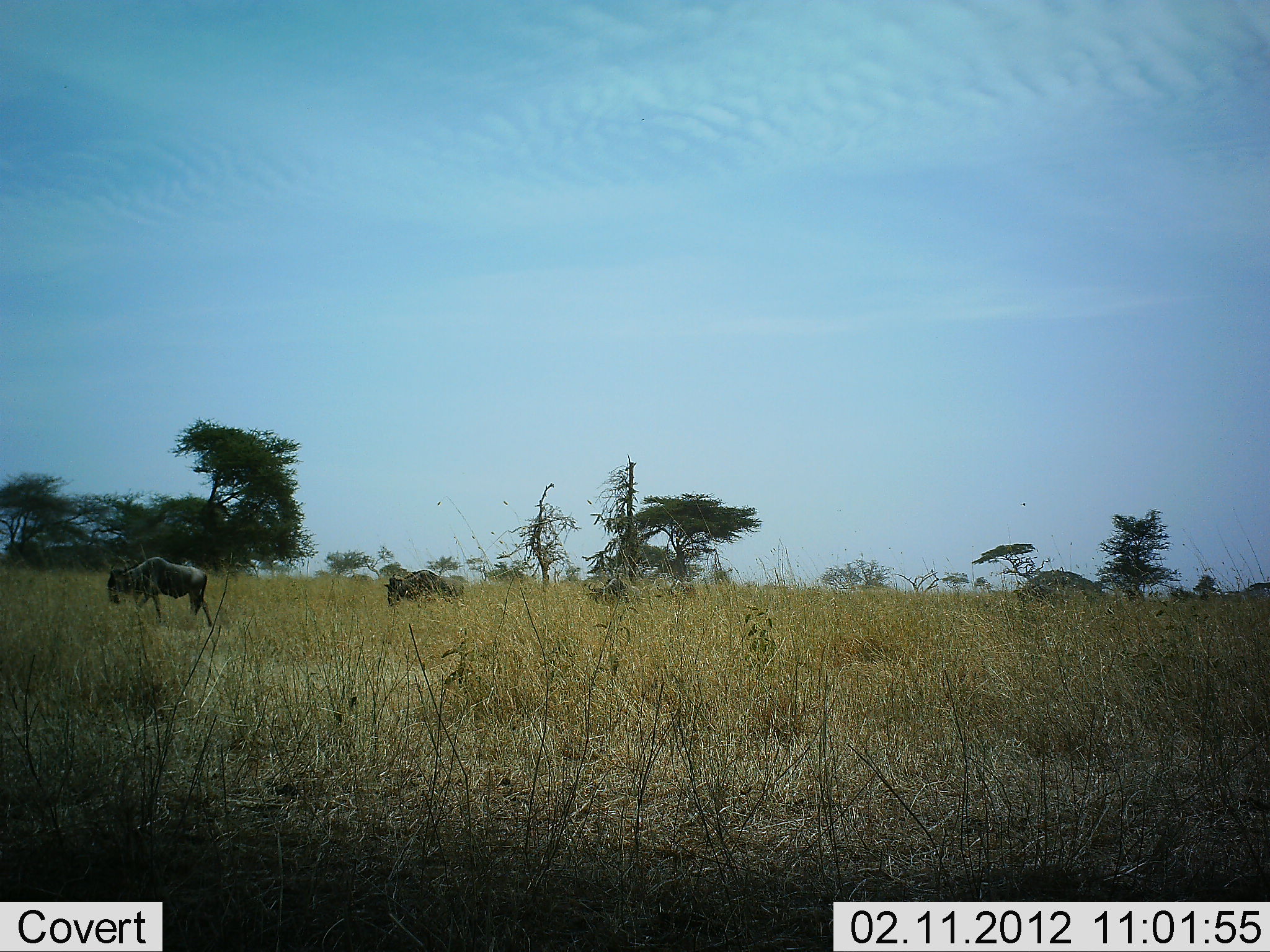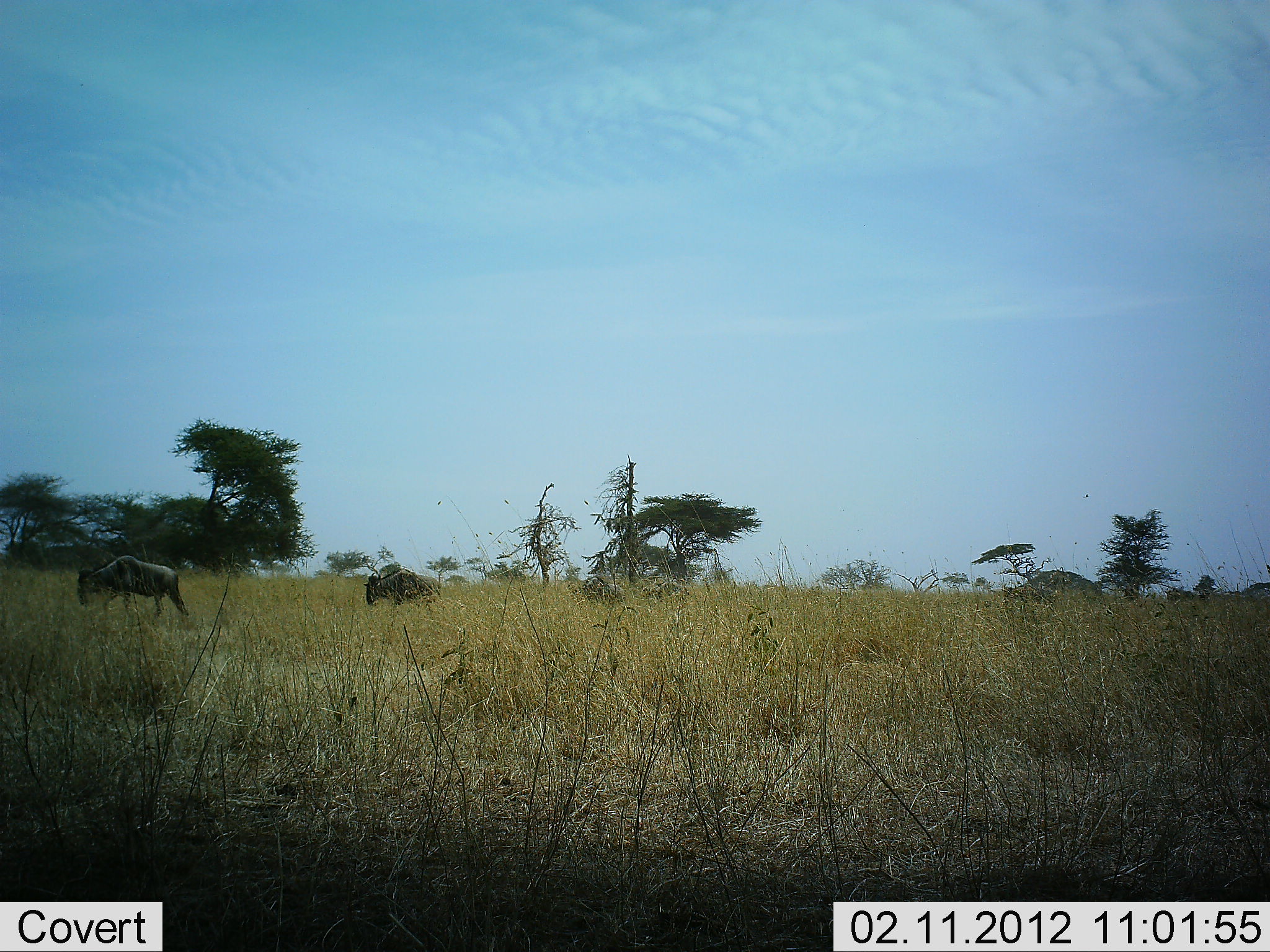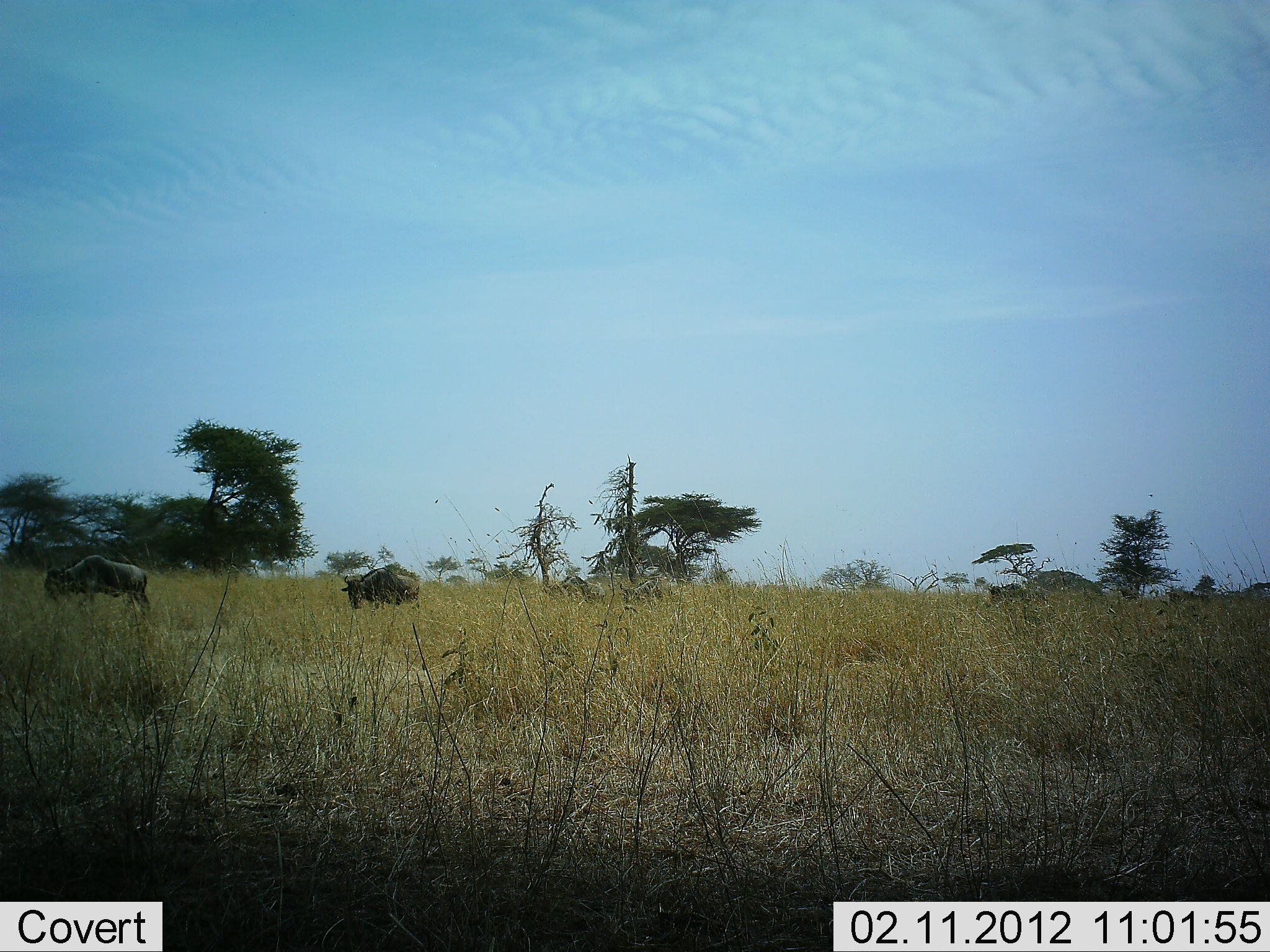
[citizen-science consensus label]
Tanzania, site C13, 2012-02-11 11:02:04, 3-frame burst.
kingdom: Animalia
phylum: Chordata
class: Mammalia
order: Artiodactyla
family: Bovidae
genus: Connochaetes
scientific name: Connochaetes taurinus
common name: blue wildebeest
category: wildebeest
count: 5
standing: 12%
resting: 0%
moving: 100%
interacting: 0%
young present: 0%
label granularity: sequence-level